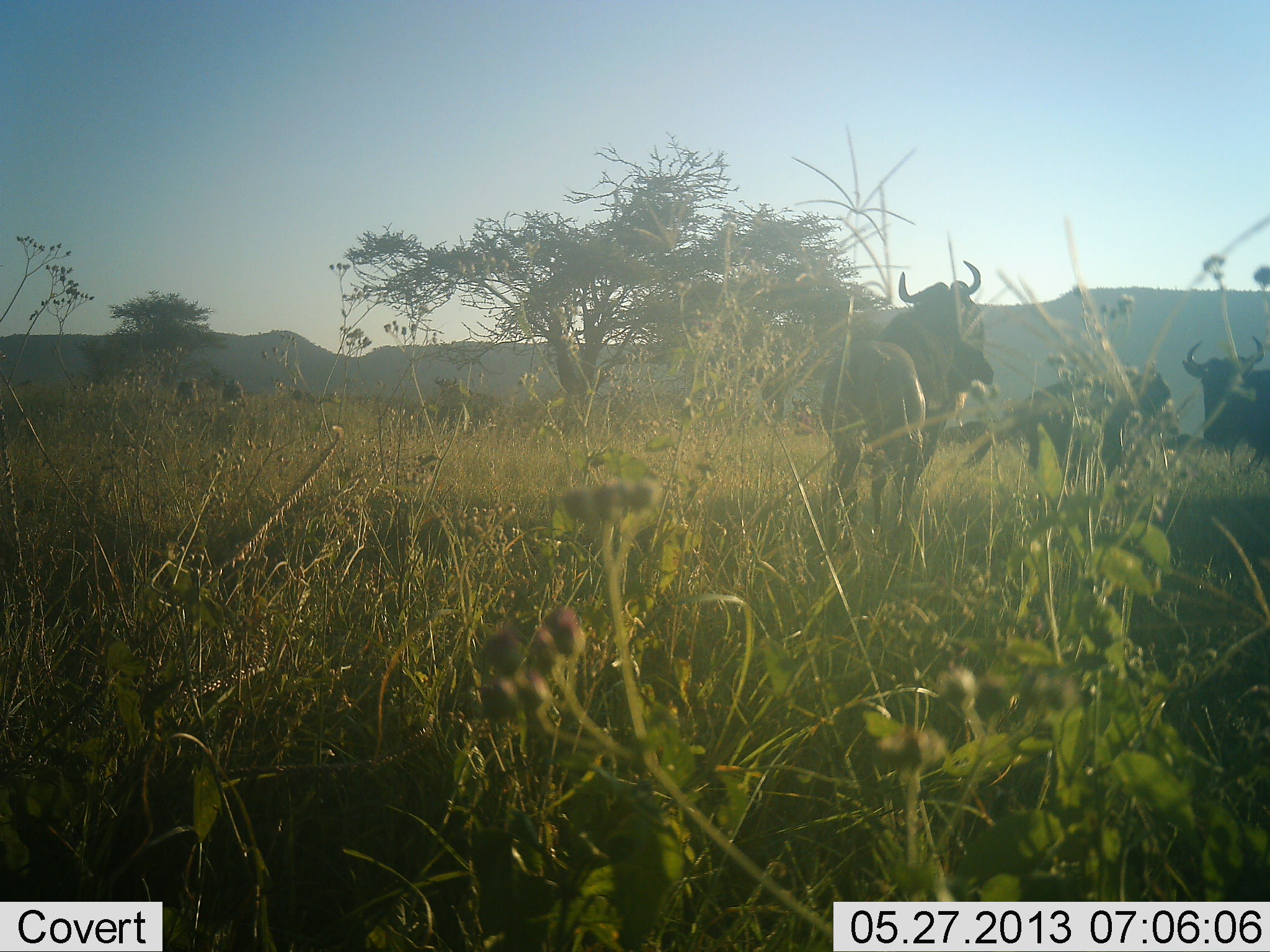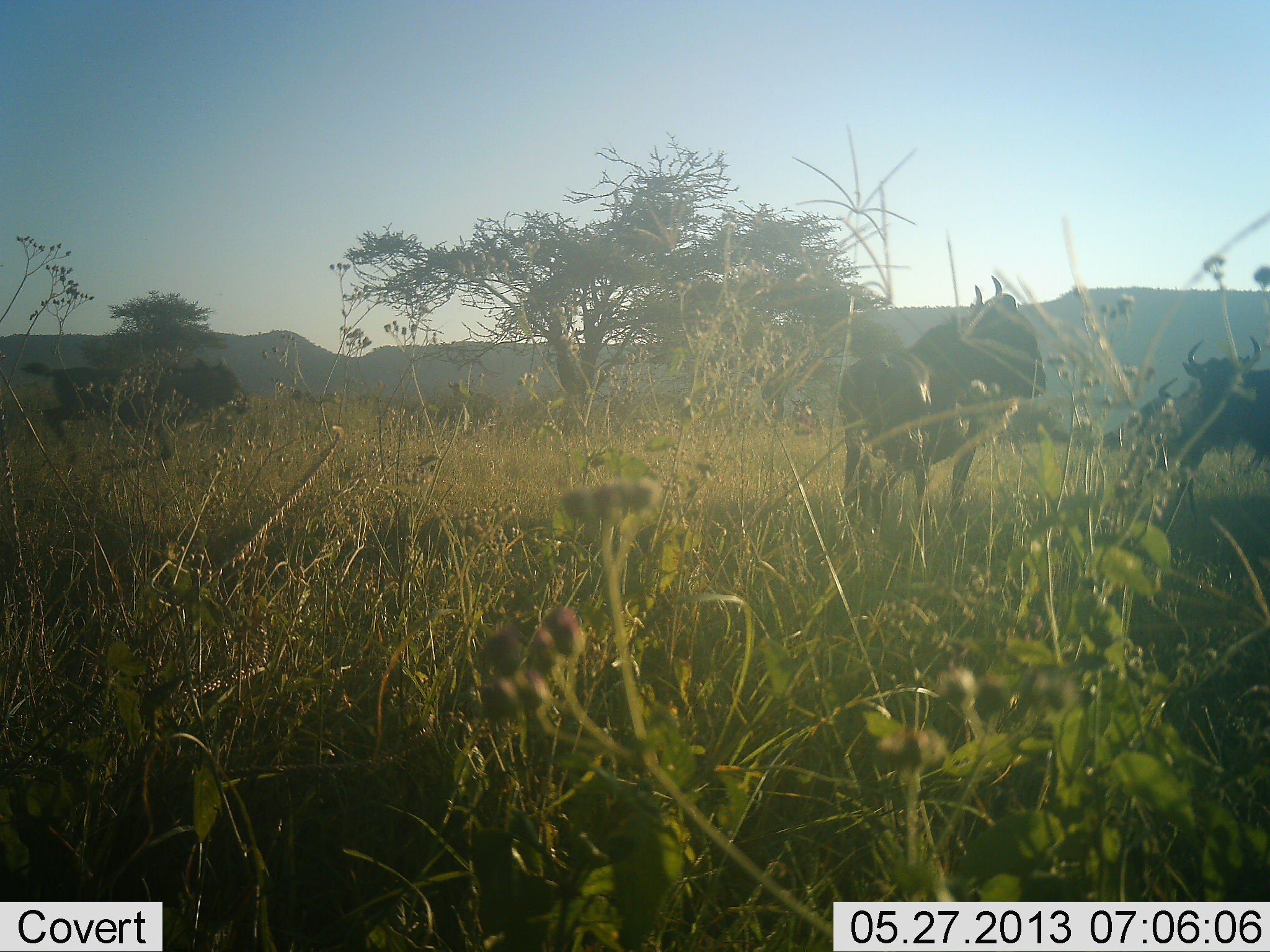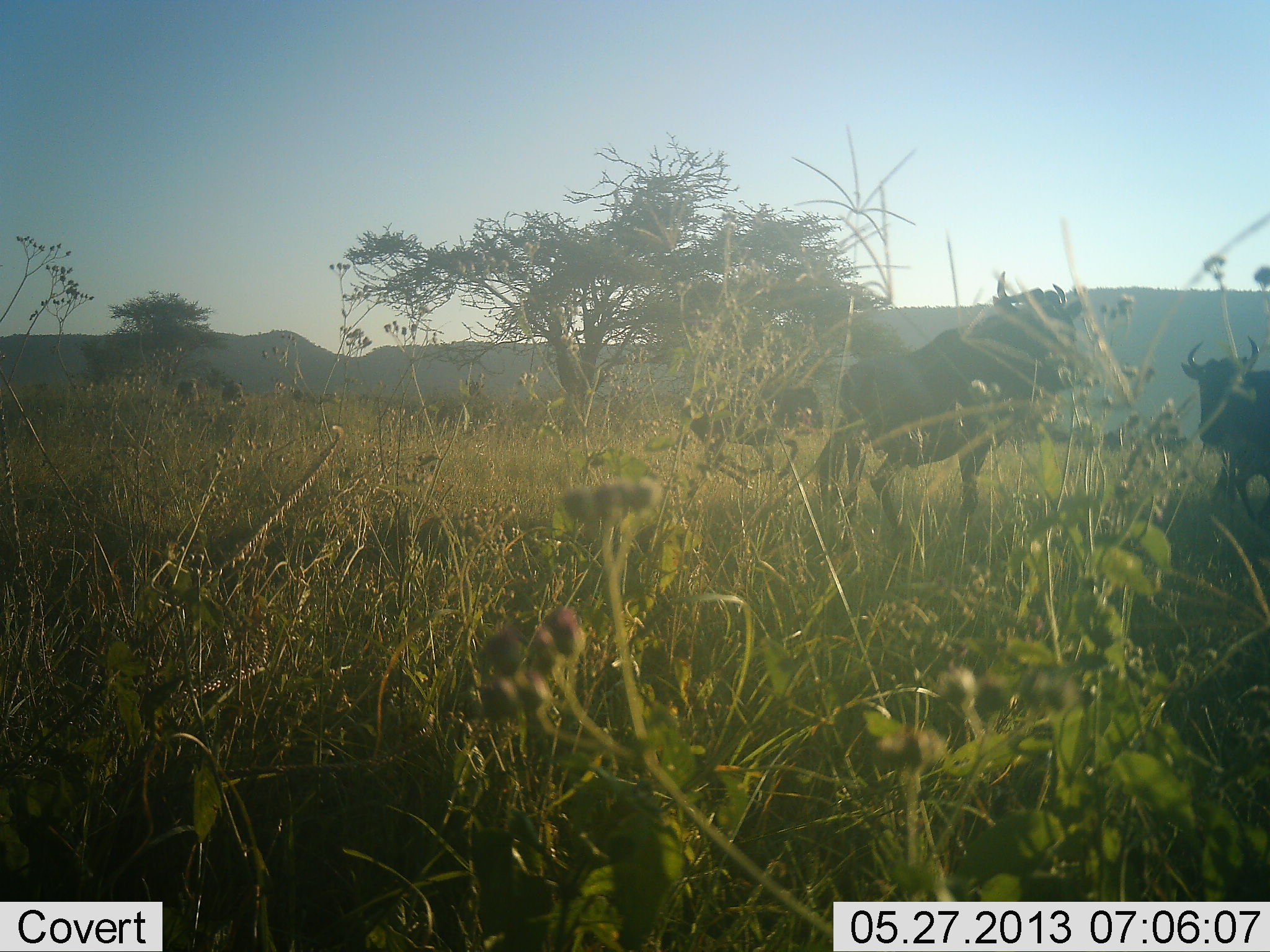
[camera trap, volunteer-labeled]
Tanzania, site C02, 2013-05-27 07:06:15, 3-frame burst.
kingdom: Animalia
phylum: Chordata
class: Mammalia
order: Artiodactyla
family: Bovidae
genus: Connochaetes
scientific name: Connochaetes taurinus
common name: blue wildebeest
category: wildebeest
Wildebeest (blue wildebeest) (Connochaetes taurinus), count 4. Behavior (volunteer vote fractions): standing 55%, resting 0%, moving 93%, interacting 3%. Young present (vote fraction): 38%. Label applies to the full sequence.